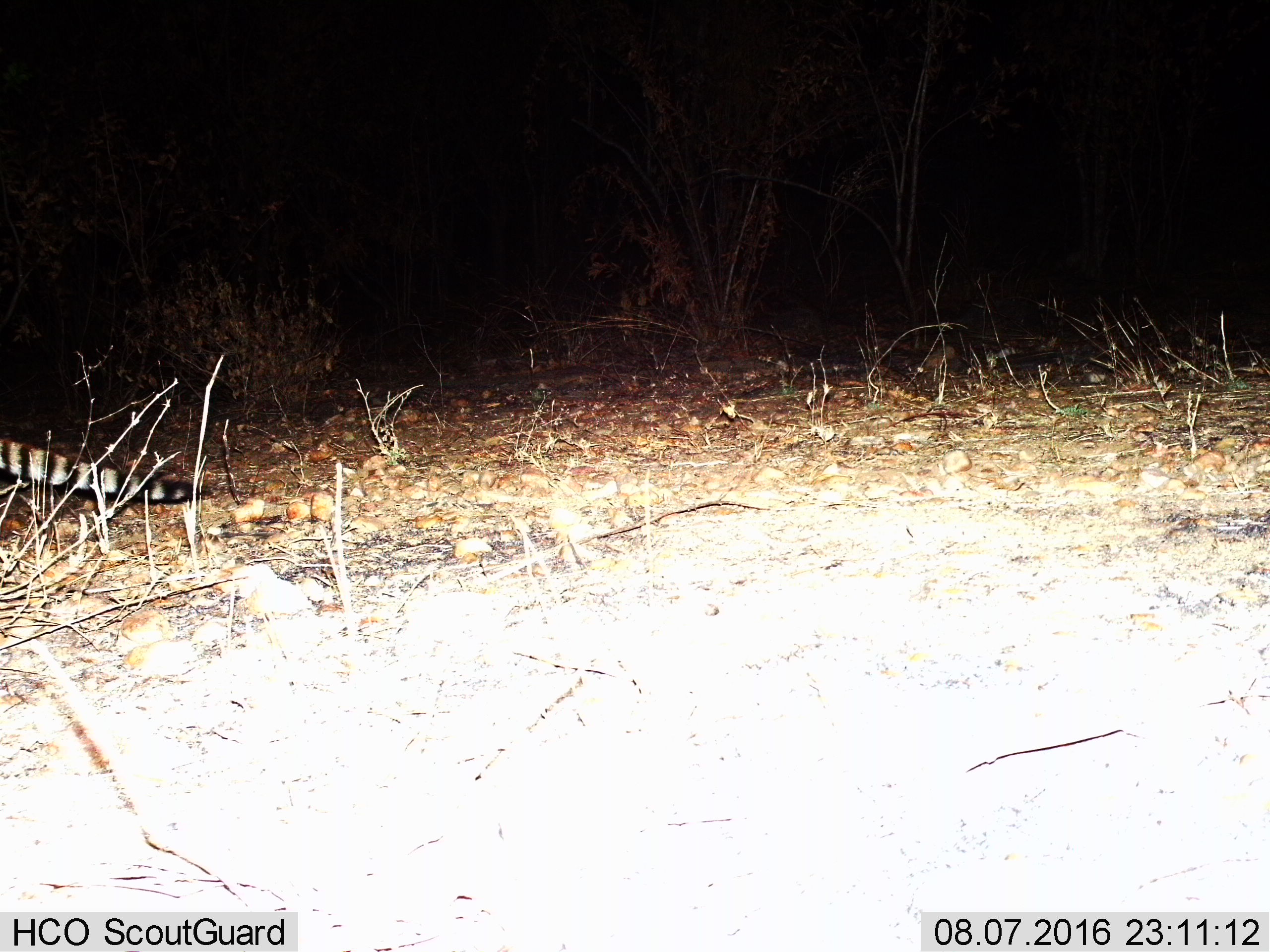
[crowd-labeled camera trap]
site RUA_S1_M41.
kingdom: Animalia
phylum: Chordata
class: Mammalia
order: Carnivora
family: Viverridae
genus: Genetta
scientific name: Genetta genetta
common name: small-spotted genet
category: genetcommonsmallspotted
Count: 1.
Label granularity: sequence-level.